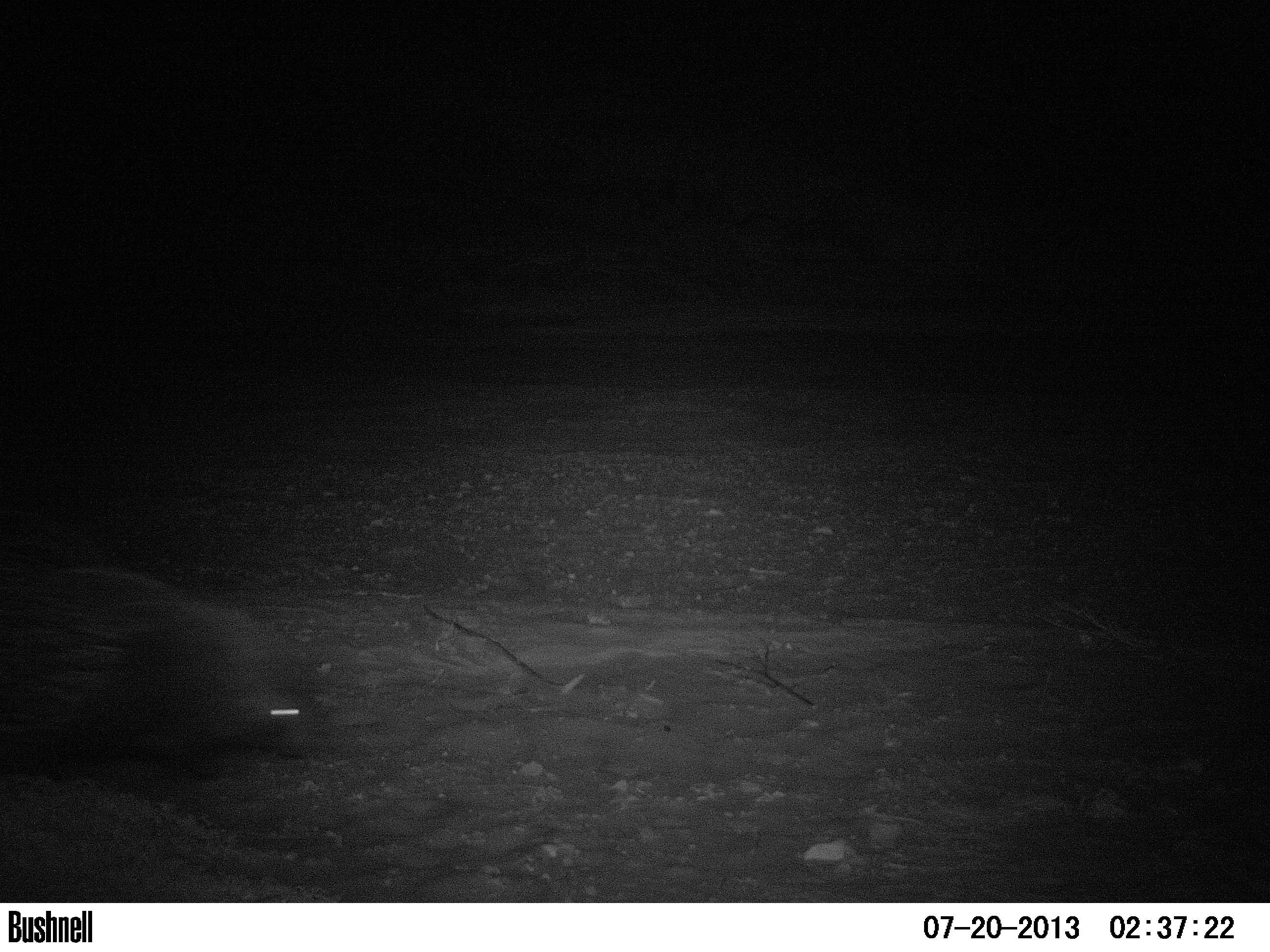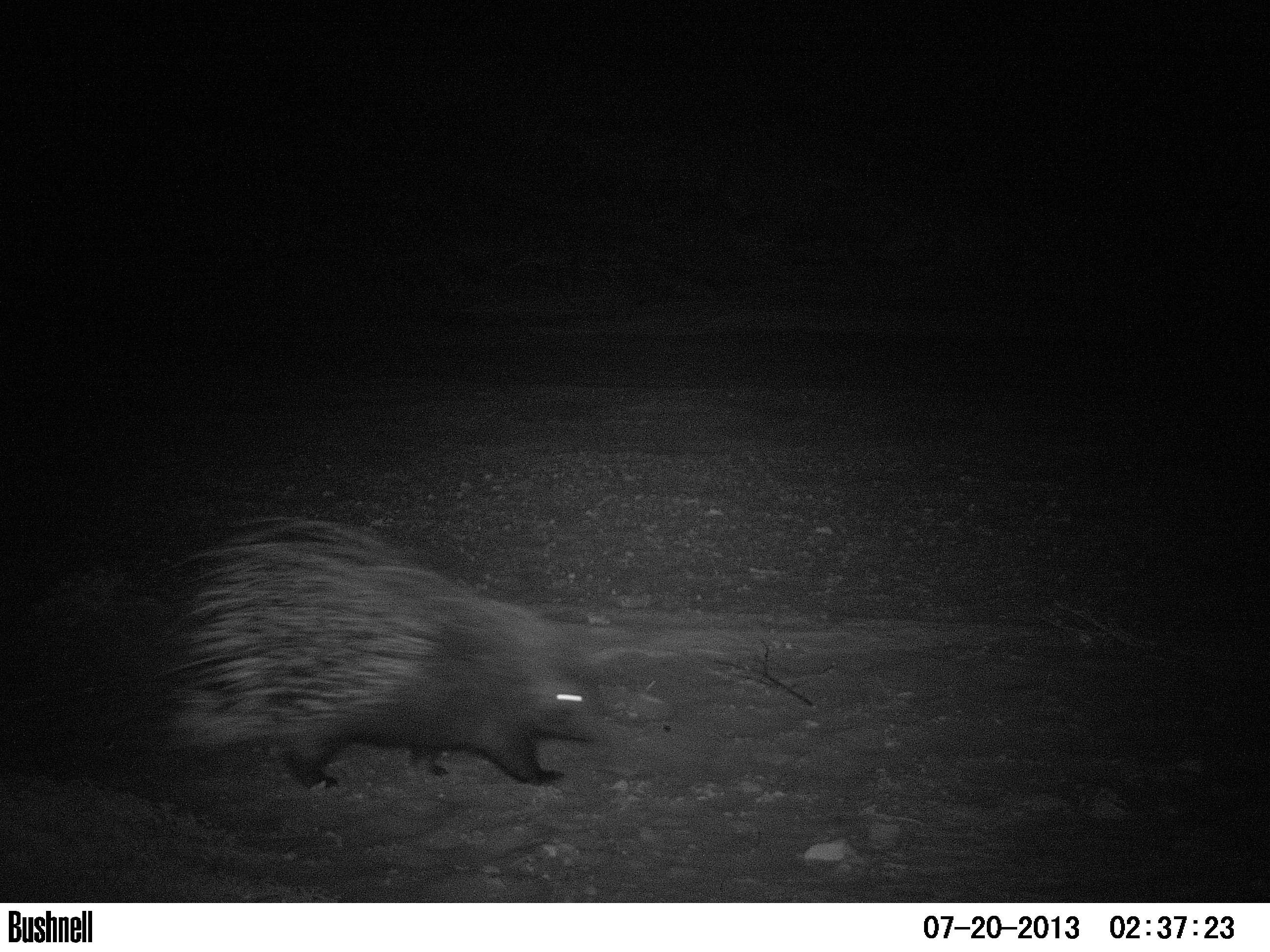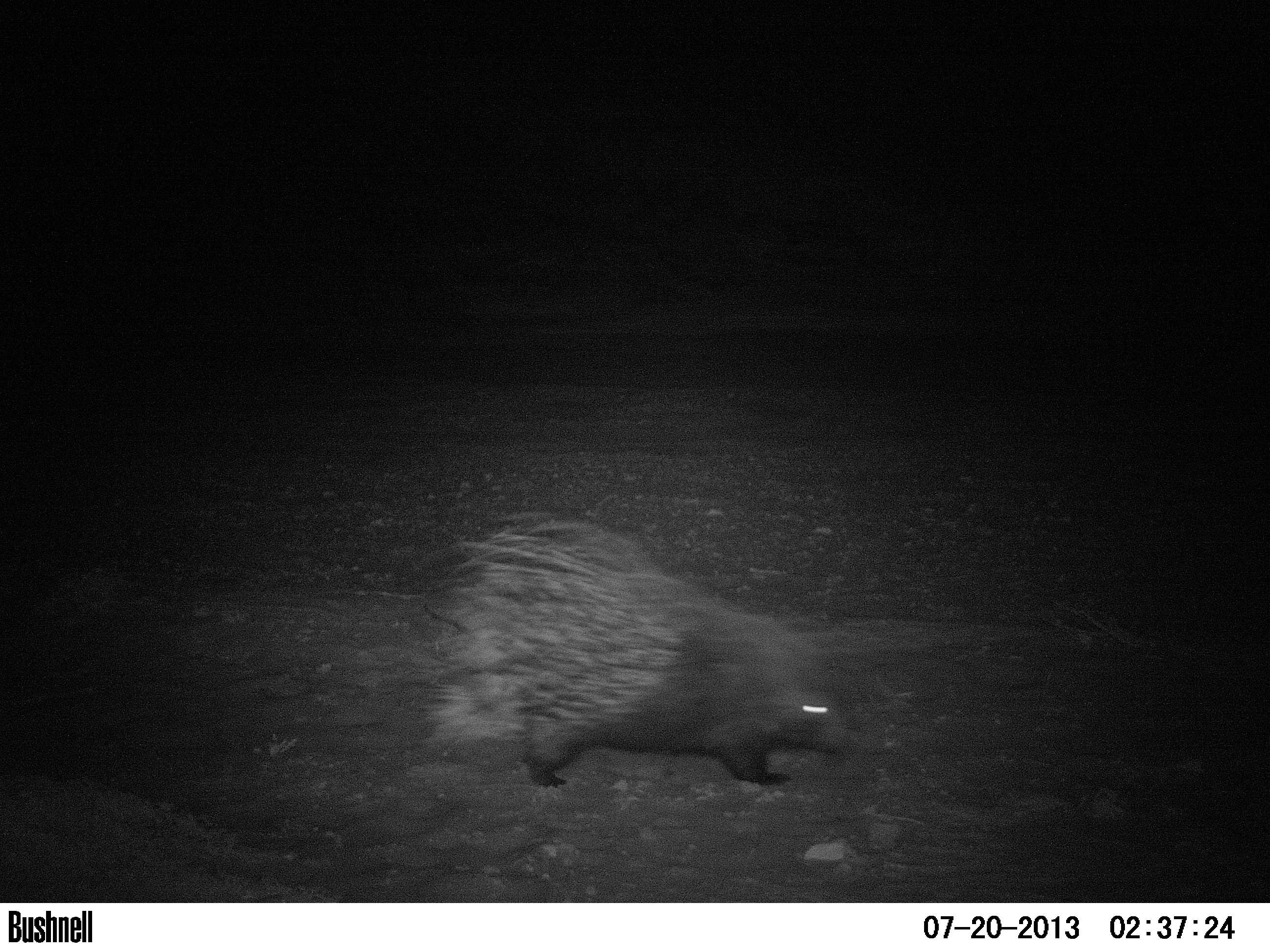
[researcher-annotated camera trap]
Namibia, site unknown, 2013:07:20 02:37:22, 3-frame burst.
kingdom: Animalia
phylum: Chordata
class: Mammalia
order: Rodentia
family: Hystricidae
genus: Hystrix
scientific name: Hystrix africaeaustralis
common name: cape porcupine